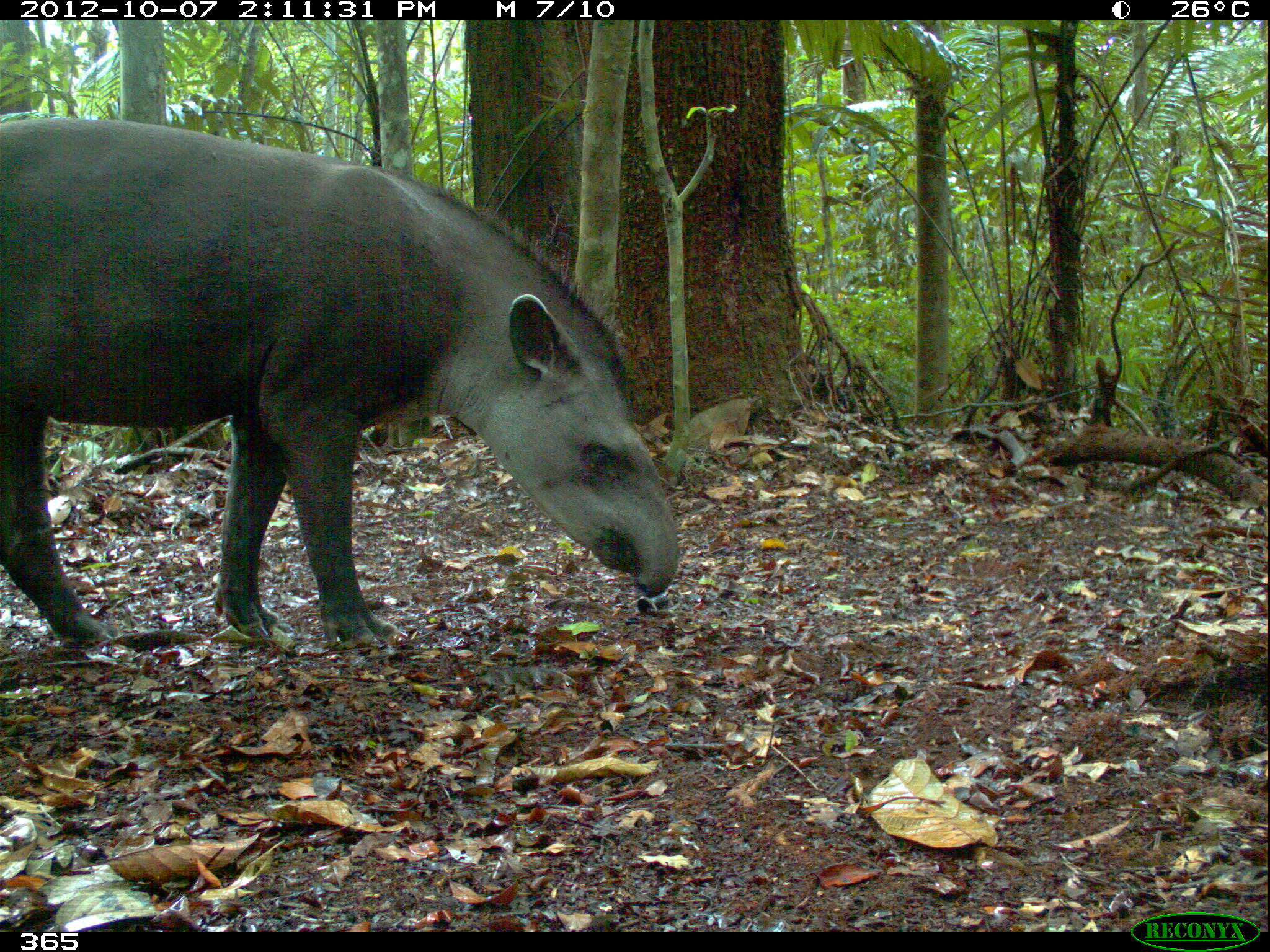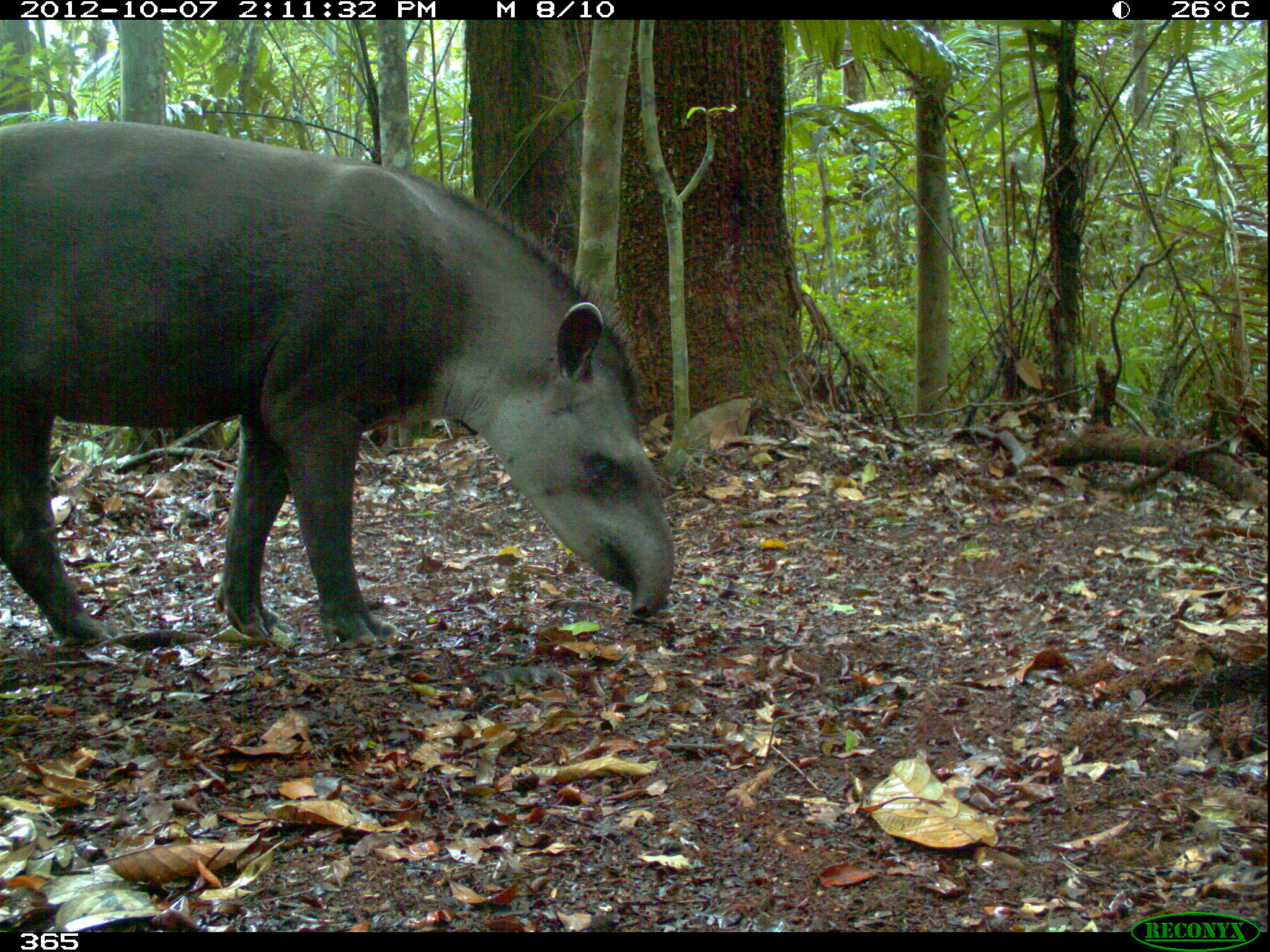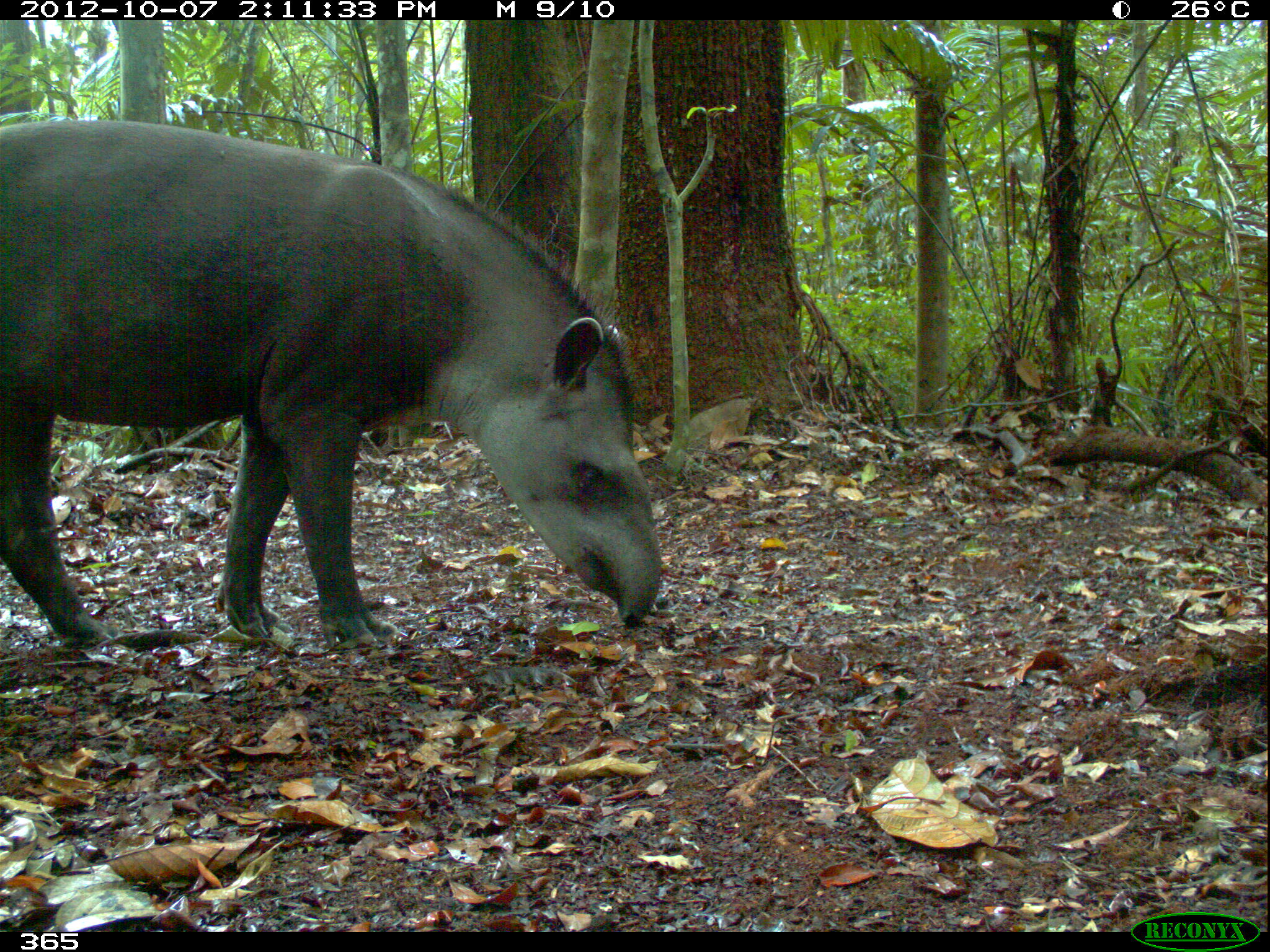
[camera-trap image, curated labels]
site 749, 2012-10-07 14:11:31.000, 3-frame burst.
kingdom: Animalia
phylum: Chordata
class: Mammalia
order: Perissodactyla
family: Tapiridae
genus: Tapirus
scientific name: Tapirus terrestris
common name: south american tapir